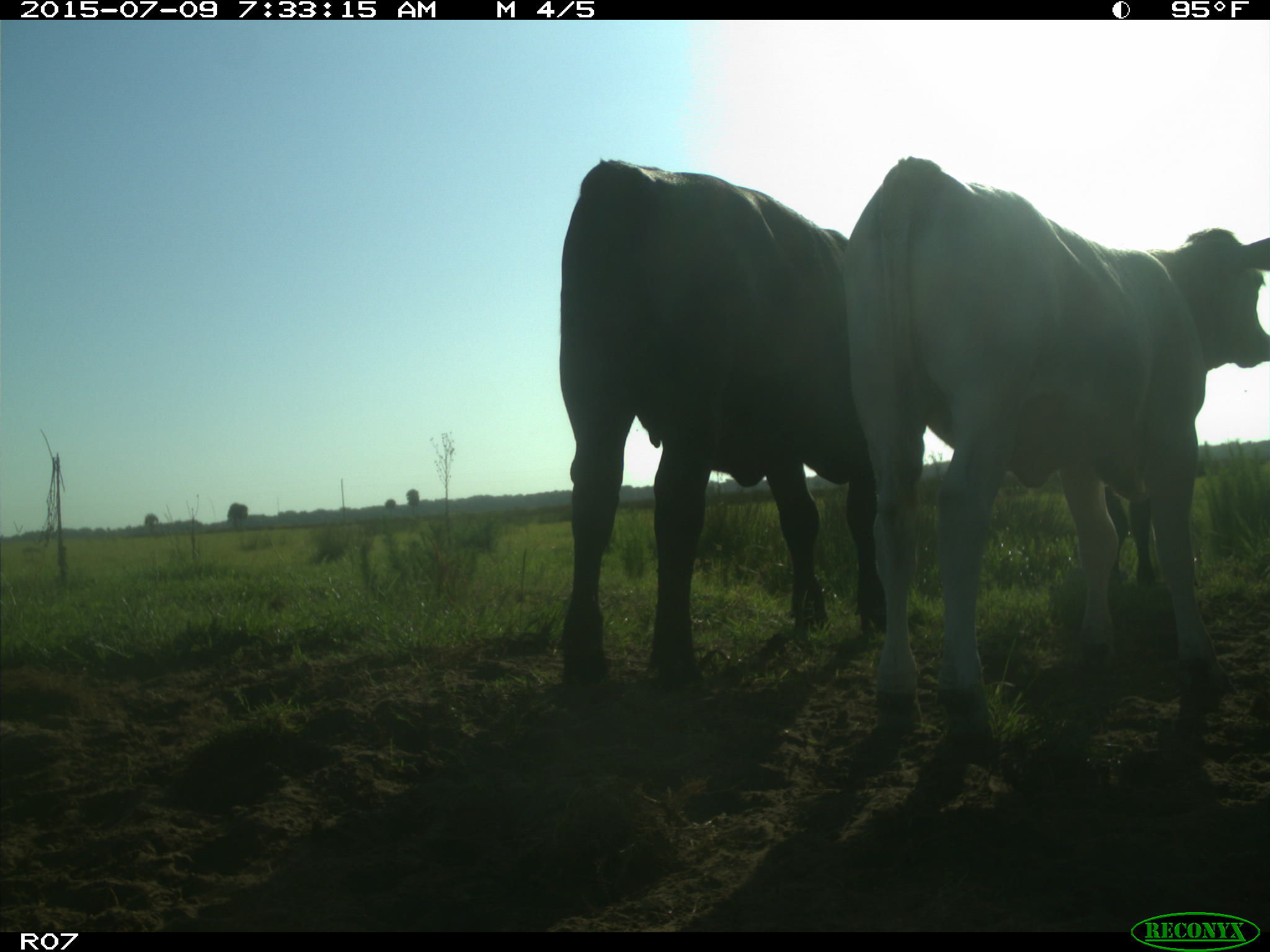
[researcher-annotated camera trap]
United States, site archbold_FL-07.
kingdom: Animalia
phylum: Chordata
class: Mammalia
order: Artiodactyla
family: Bovidae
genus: Bos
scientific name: Bos taurus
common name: domestic cow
Bos taurus (domestic cow).